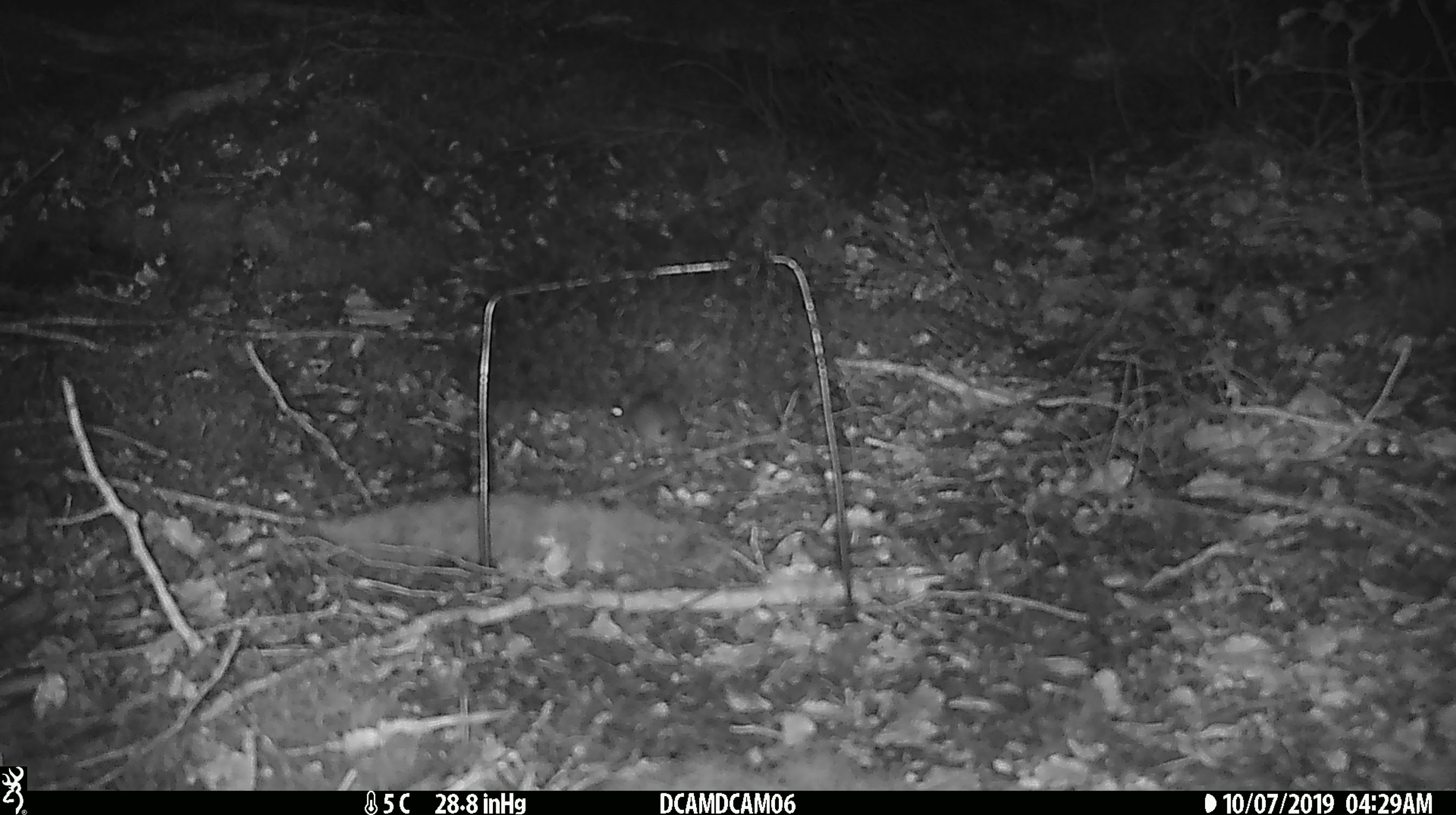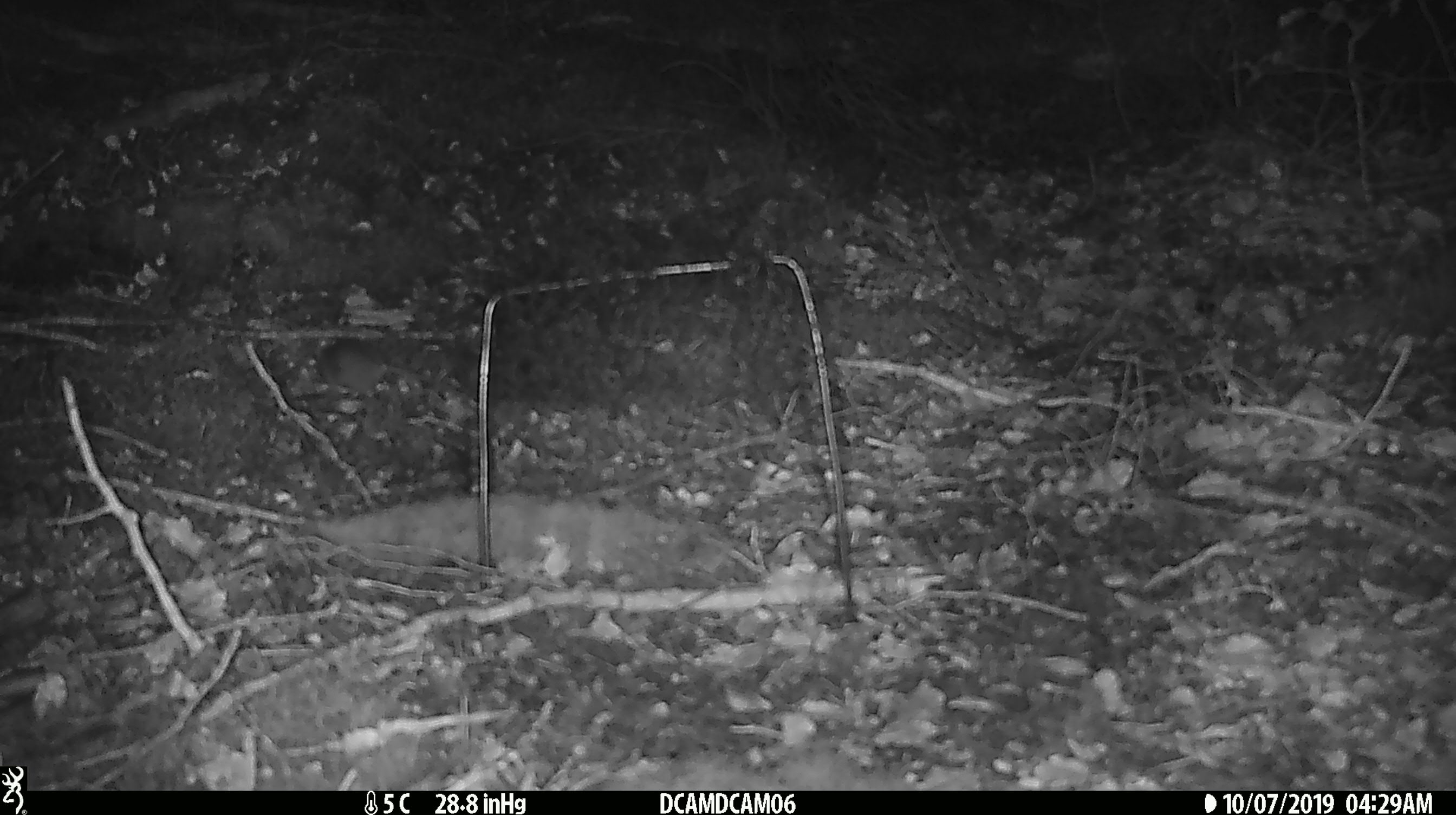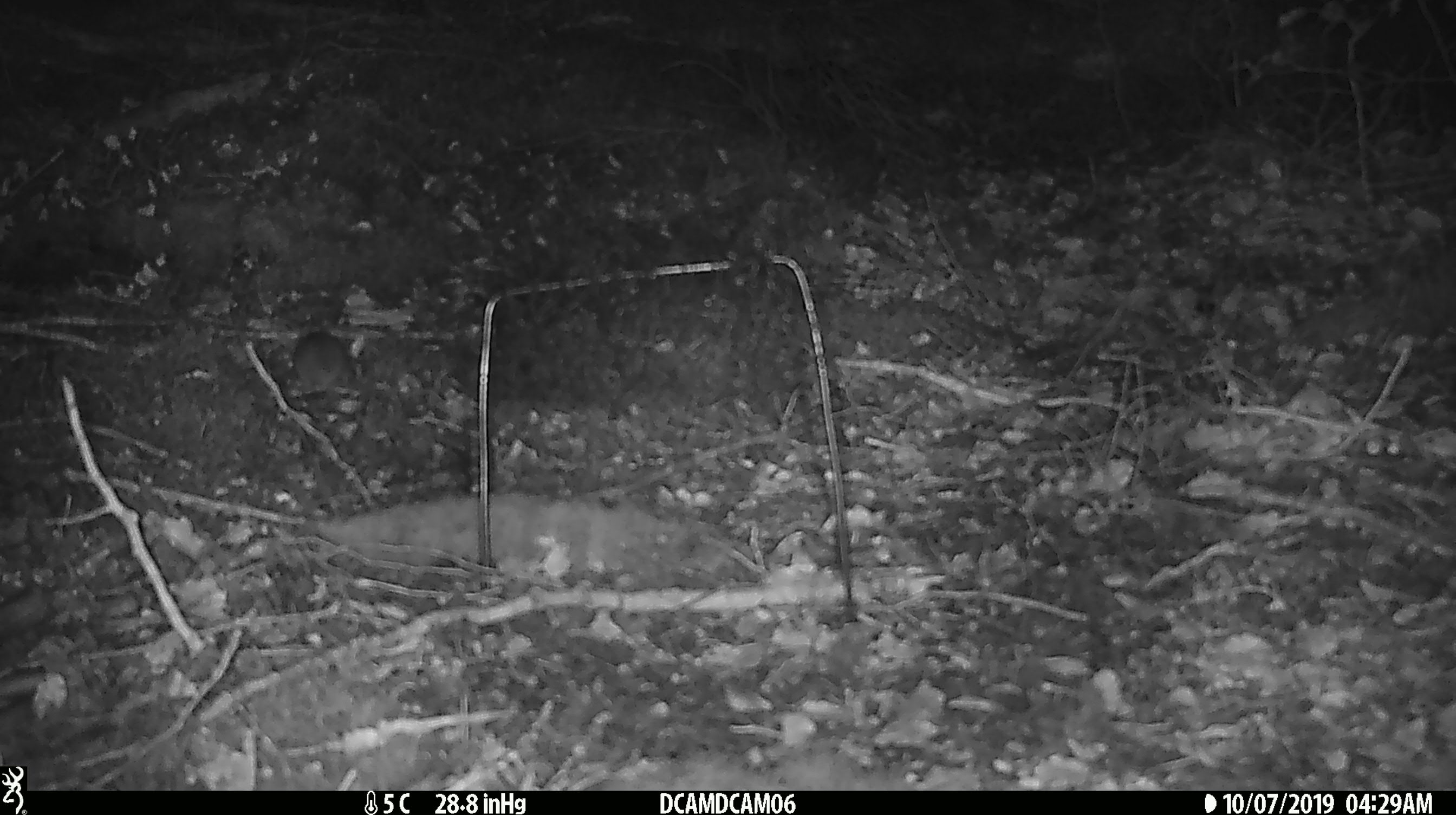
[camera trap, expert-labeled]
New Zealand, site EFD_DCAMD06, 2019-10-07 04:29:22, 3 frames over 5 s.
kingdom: Animalia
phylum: Chordata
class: Mammalia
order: Rodentia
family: Muridae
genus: Mus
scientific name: Mus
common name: mouse